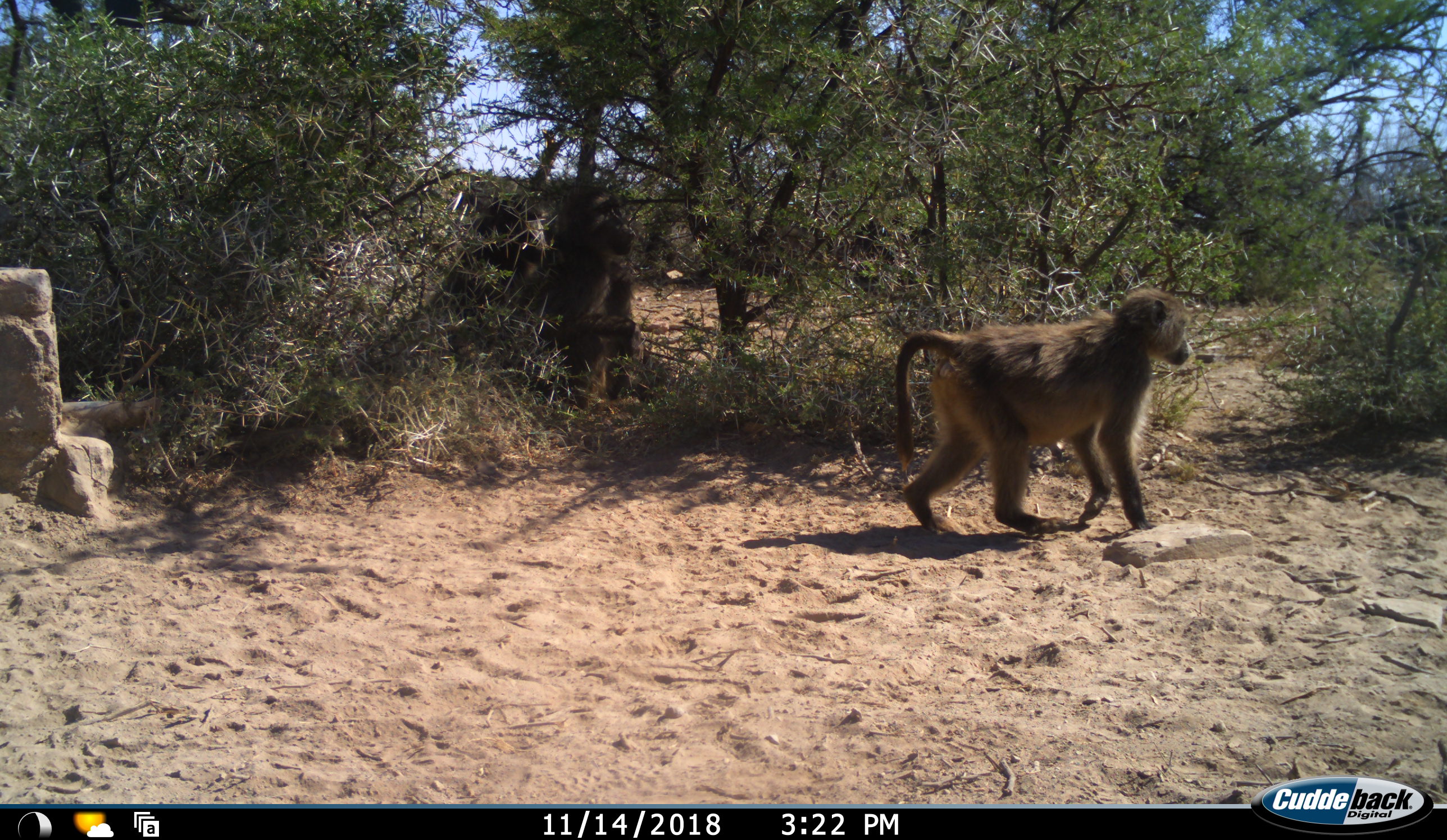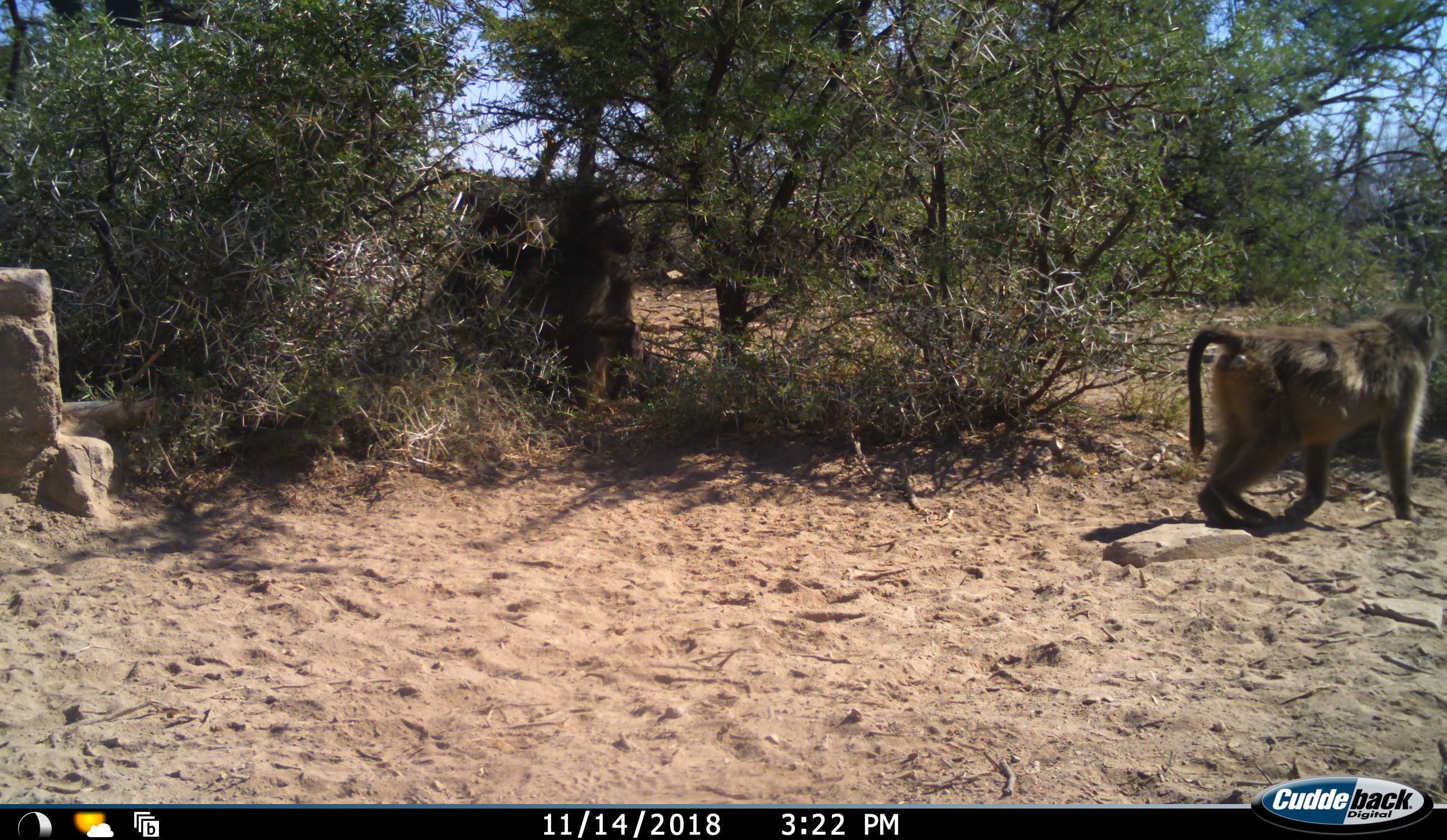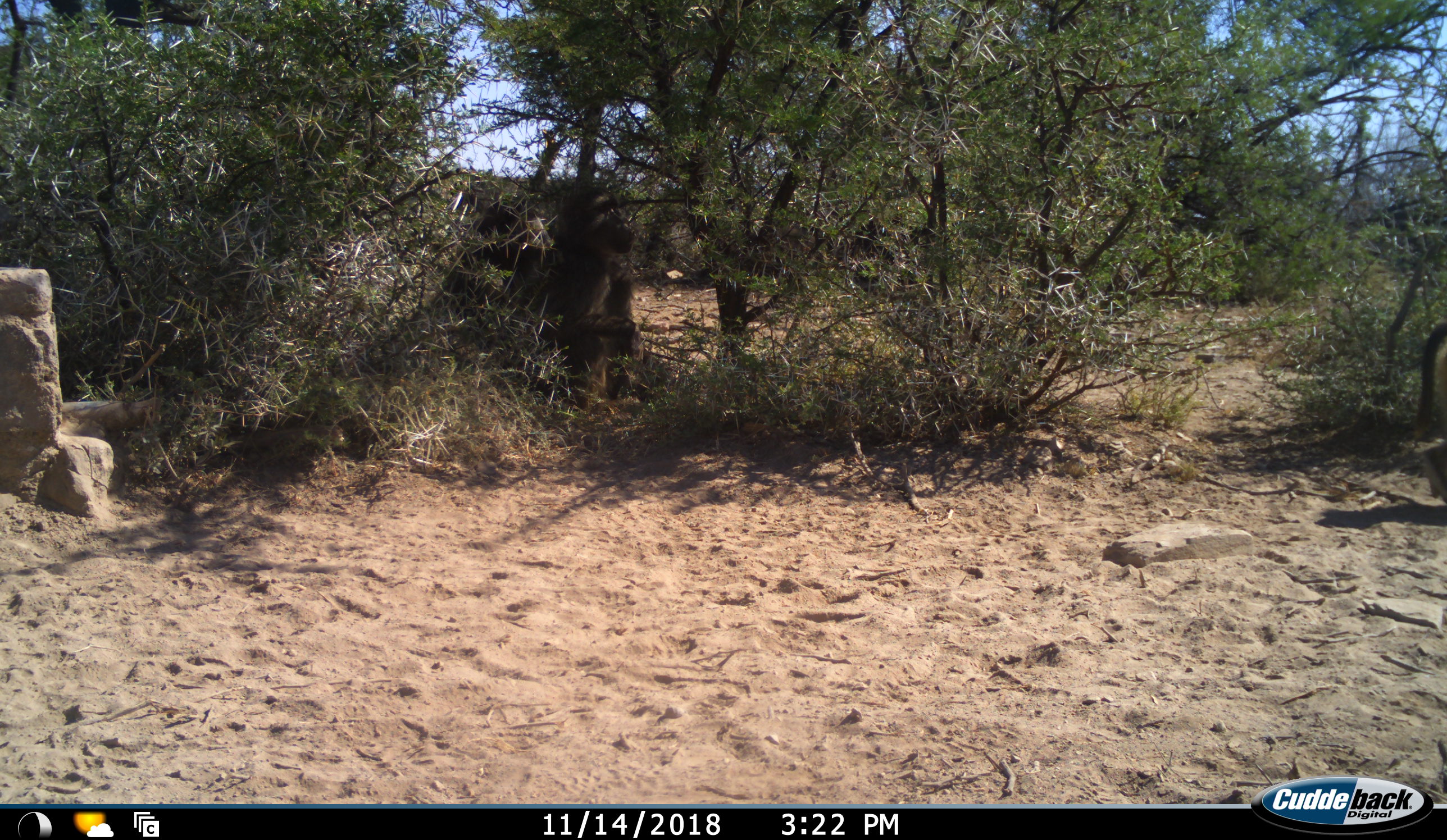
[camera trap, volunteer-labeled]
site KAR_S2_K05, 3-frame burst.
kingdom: Animalia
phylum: Chordata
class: Mammalia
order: Primates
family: Cercopithecidae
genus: Papio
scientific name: Papio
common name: baboon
Baboon (Papio), count 3. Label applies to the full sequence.